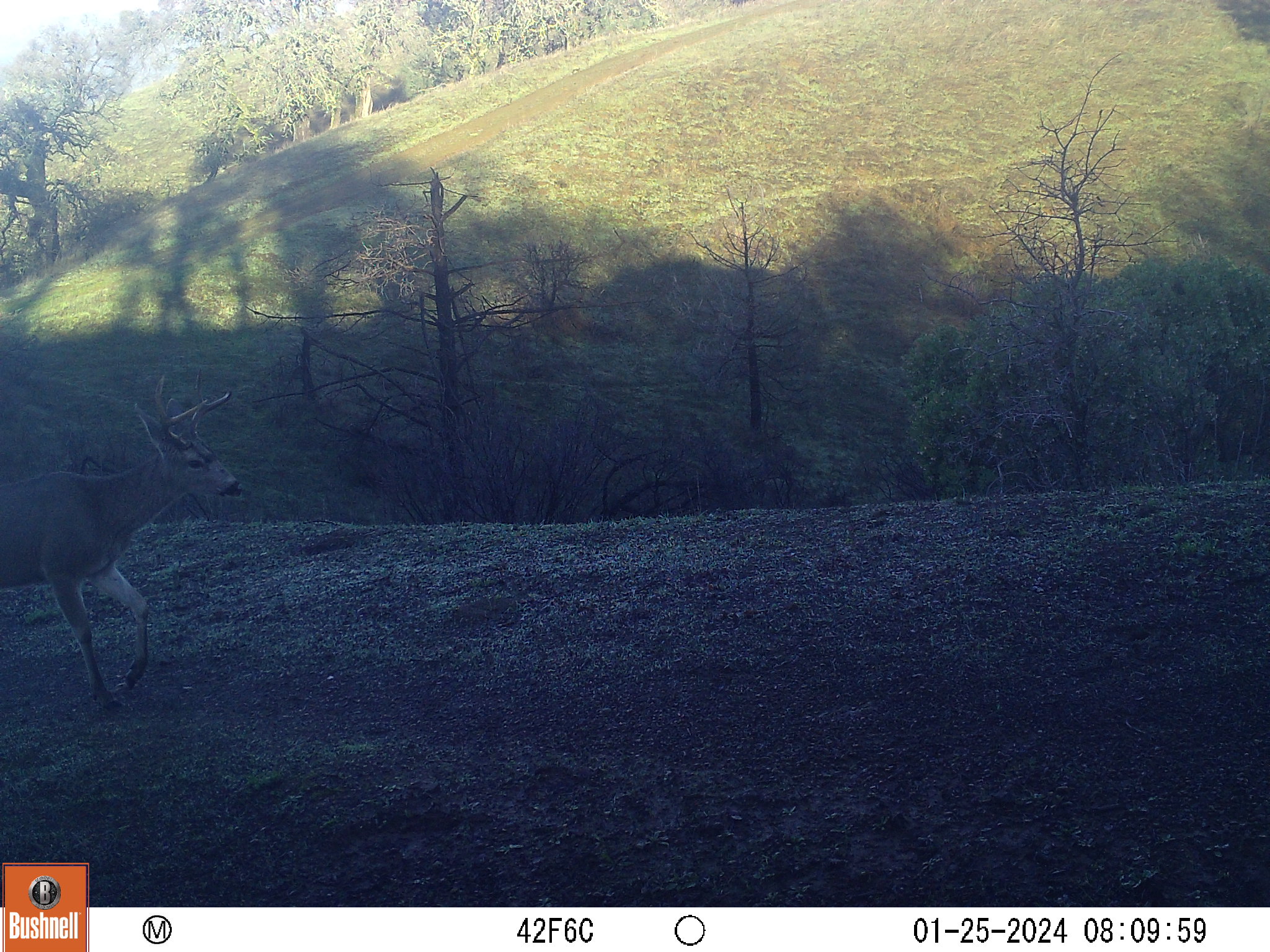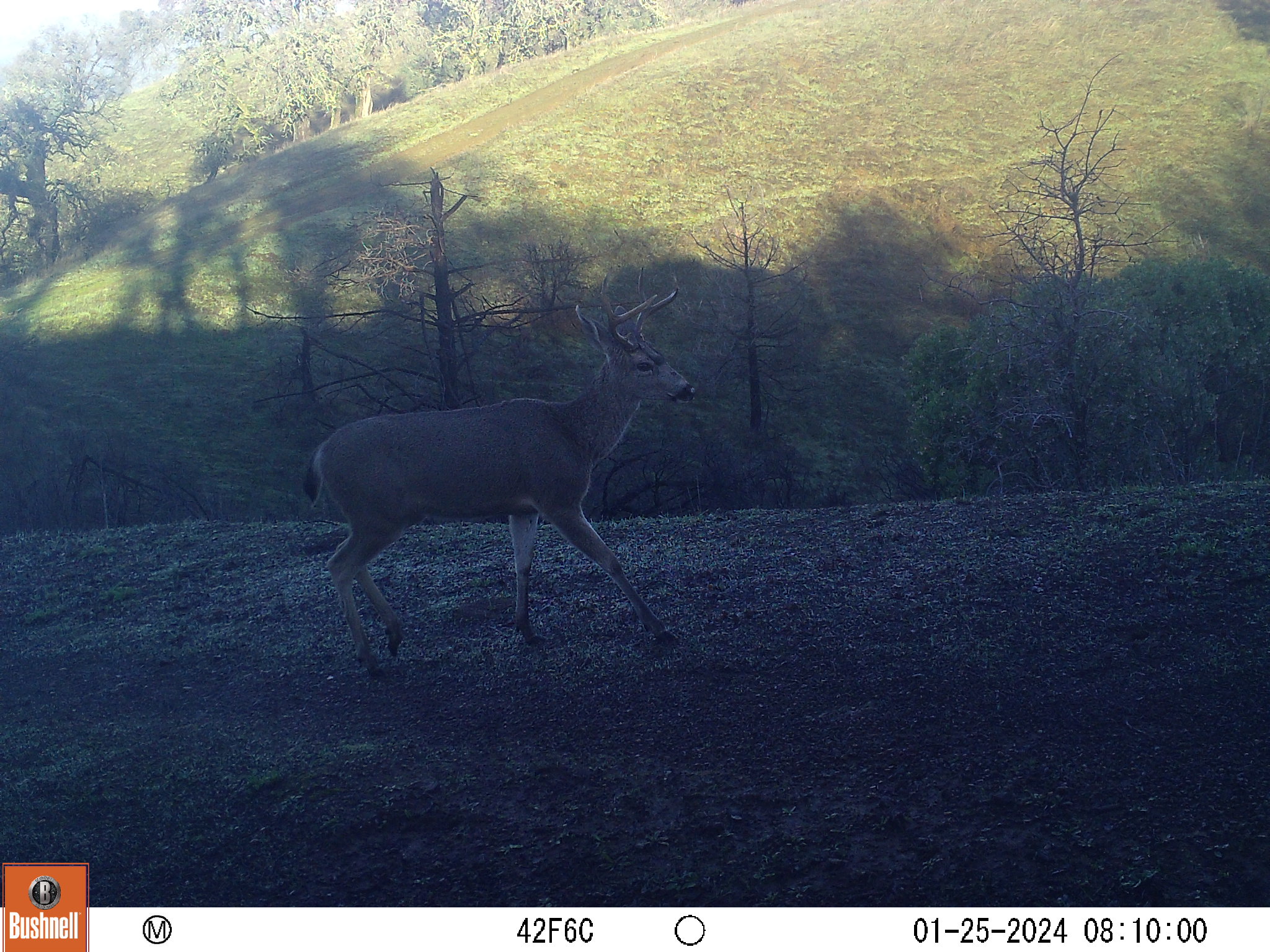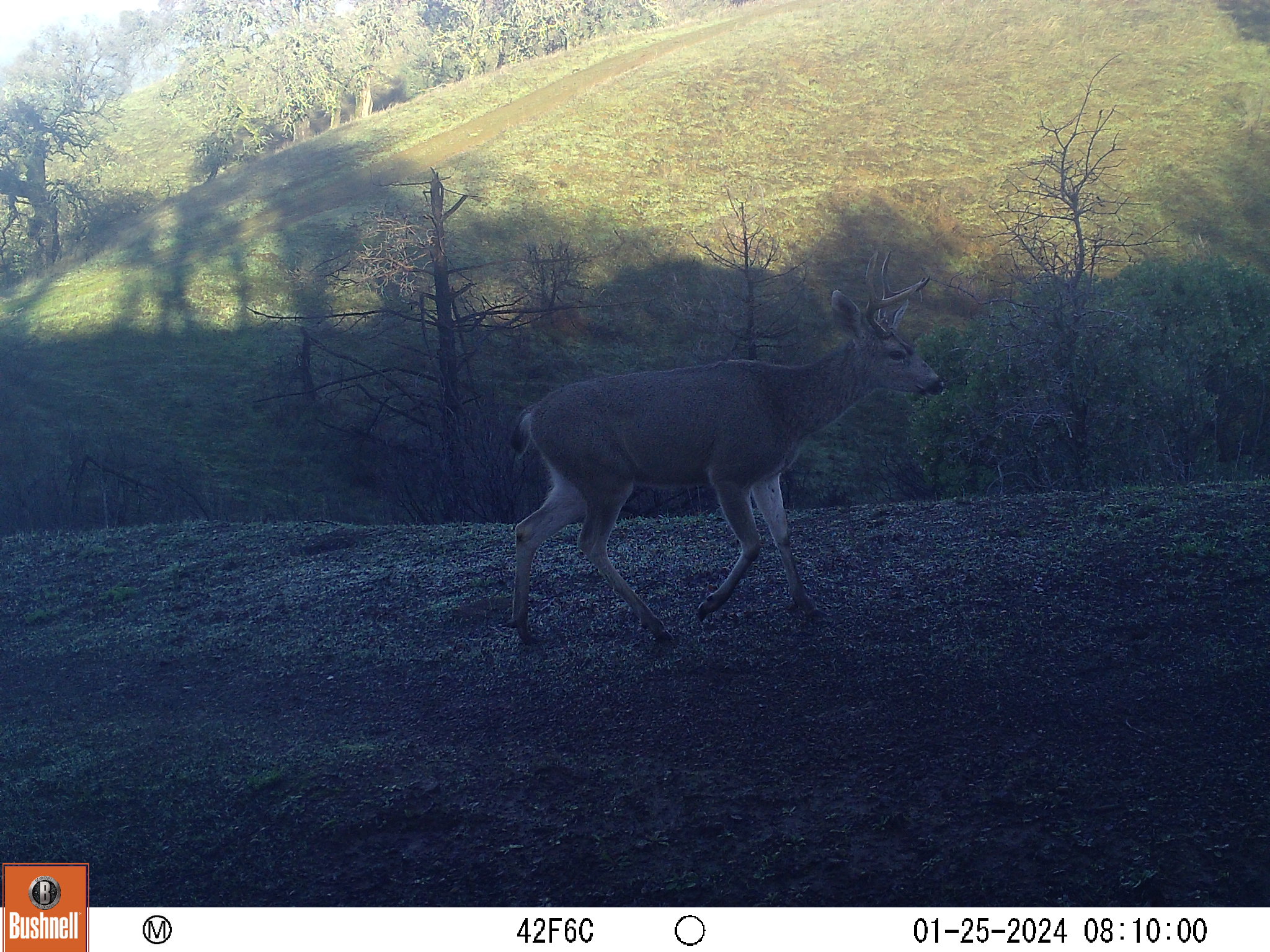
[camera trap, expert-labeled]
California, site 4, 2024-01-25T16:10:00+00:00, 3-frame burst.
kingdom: Animalia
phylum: Chordata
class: Mammalia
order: Artiodactyla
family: Cervidae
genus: Odocoileus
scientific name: Odocoileus hemionus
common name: mule deer